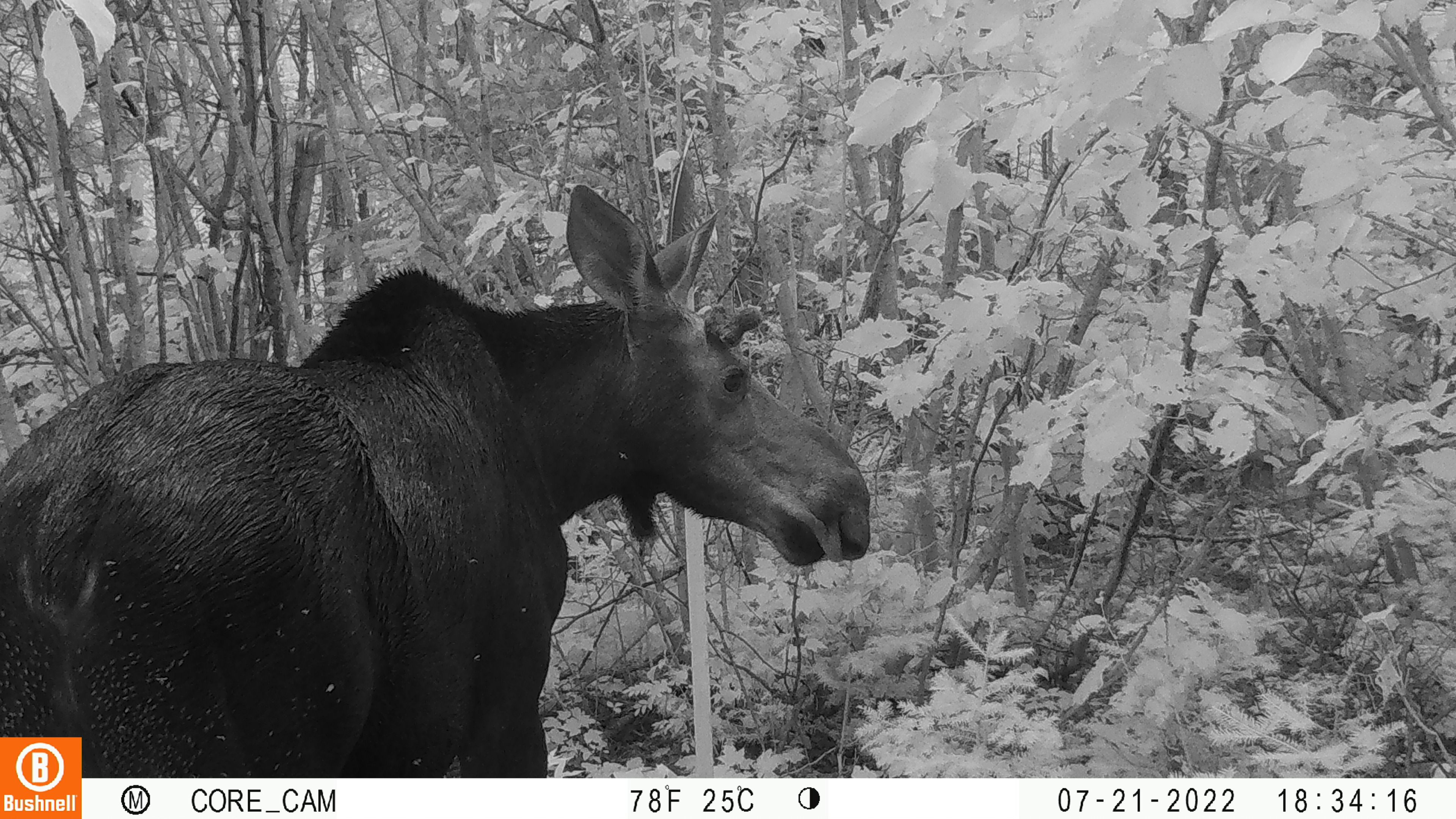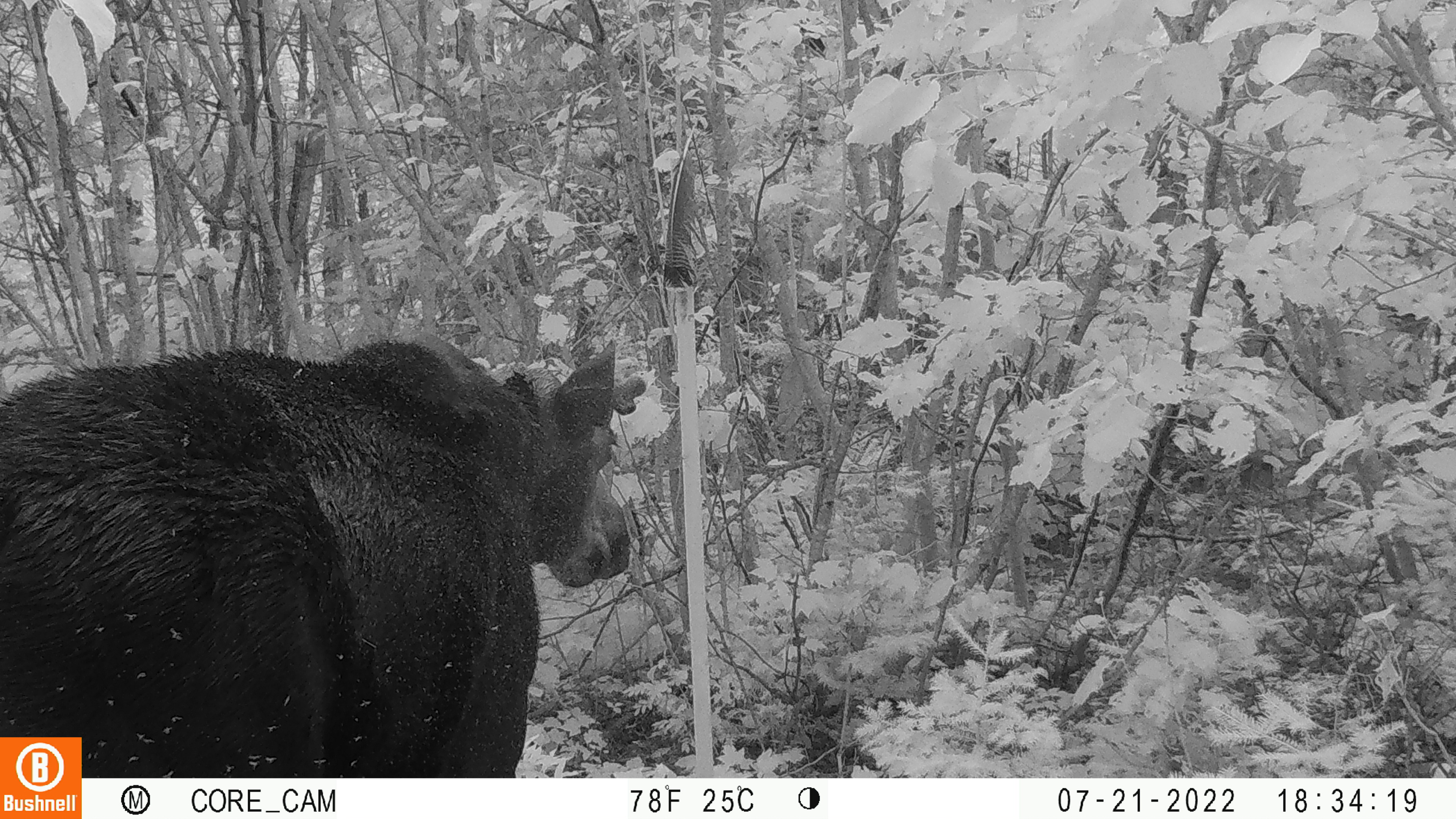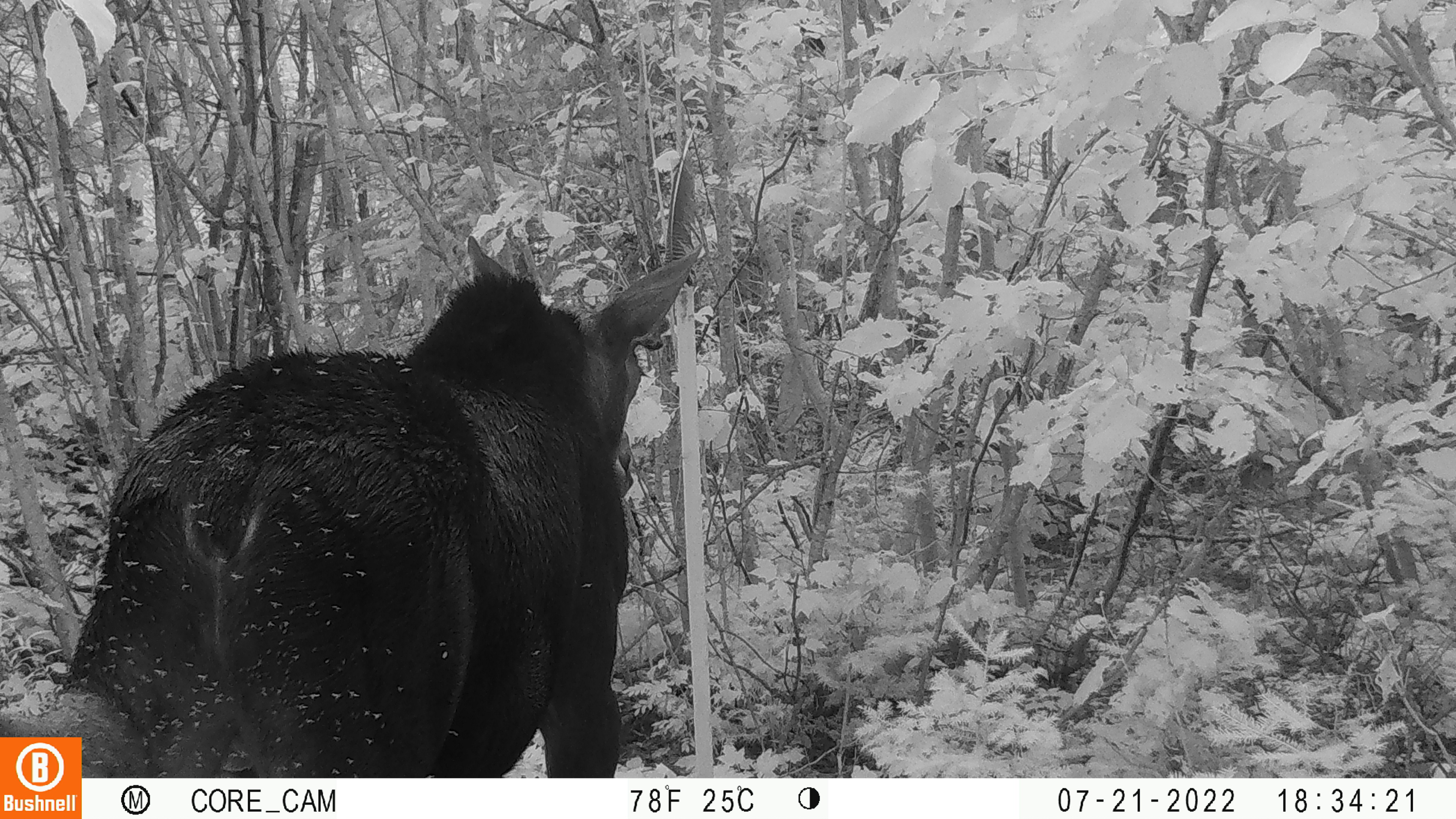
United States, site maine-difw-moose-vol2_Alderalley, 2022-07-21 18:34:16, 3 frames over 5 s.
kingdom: Animalia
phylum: Chordata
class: Mammalia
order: Artiodactyla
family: Cervidae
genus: Alces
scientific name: Alces alces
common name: moose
Moose (Alces alces).